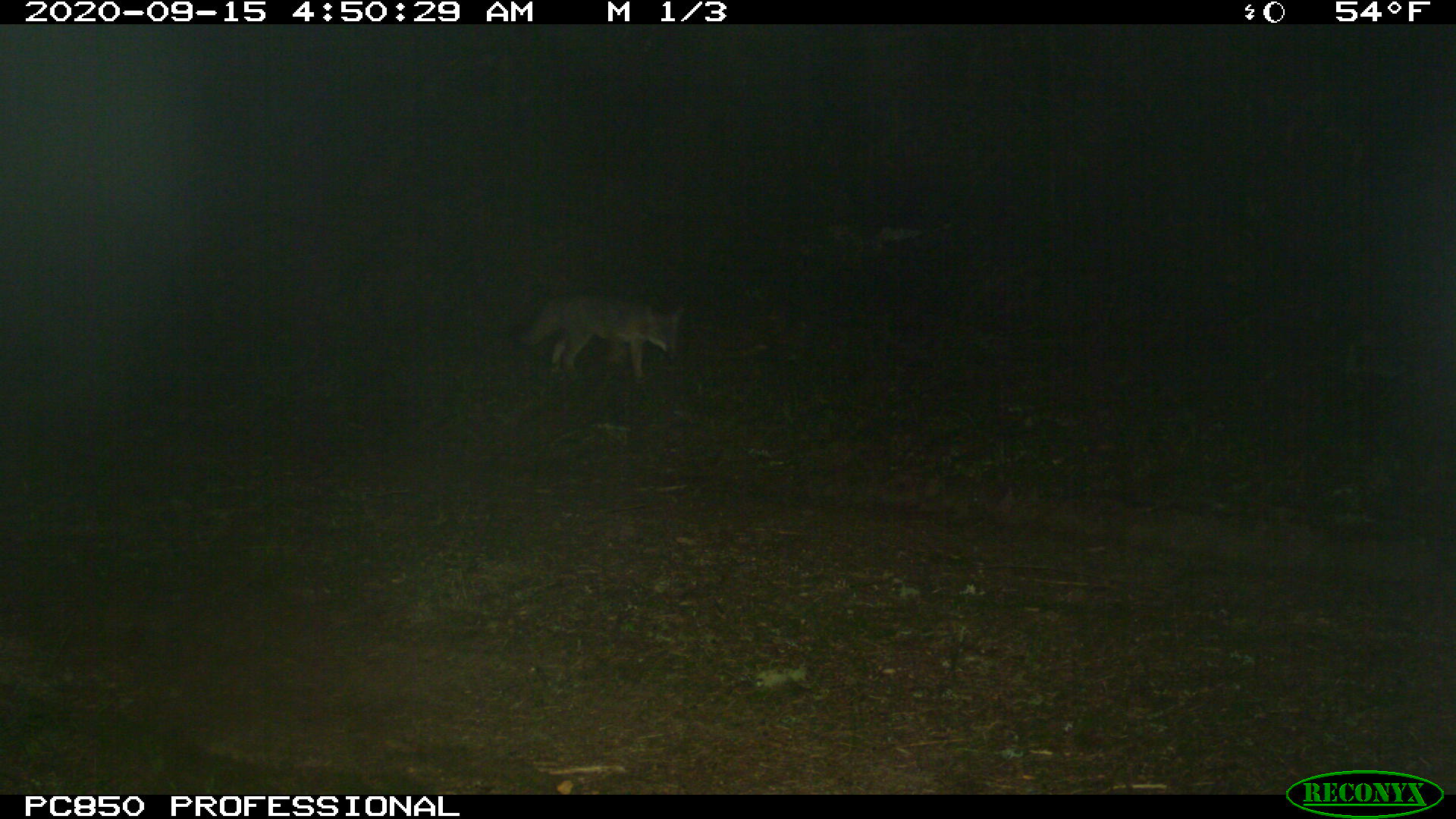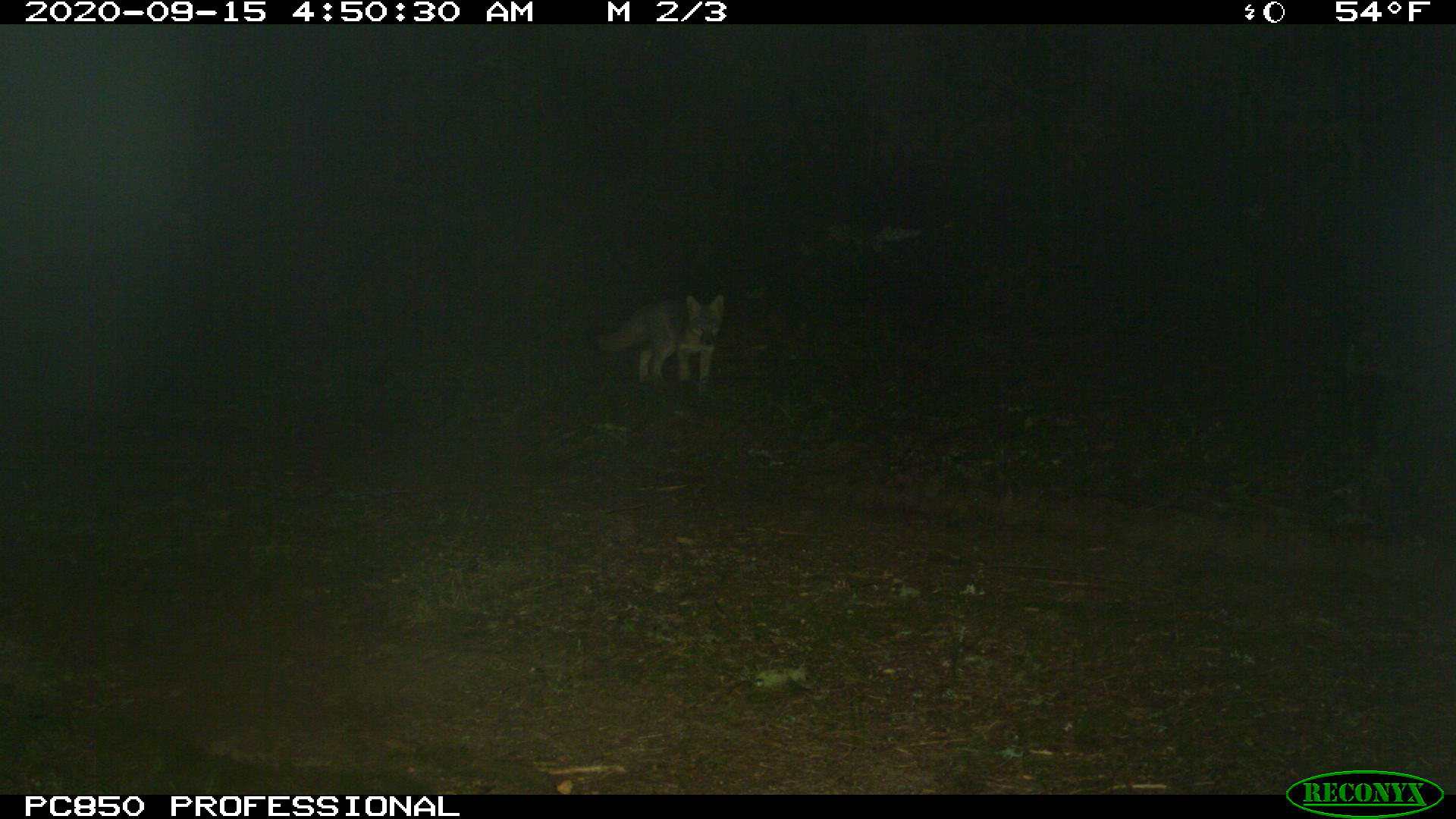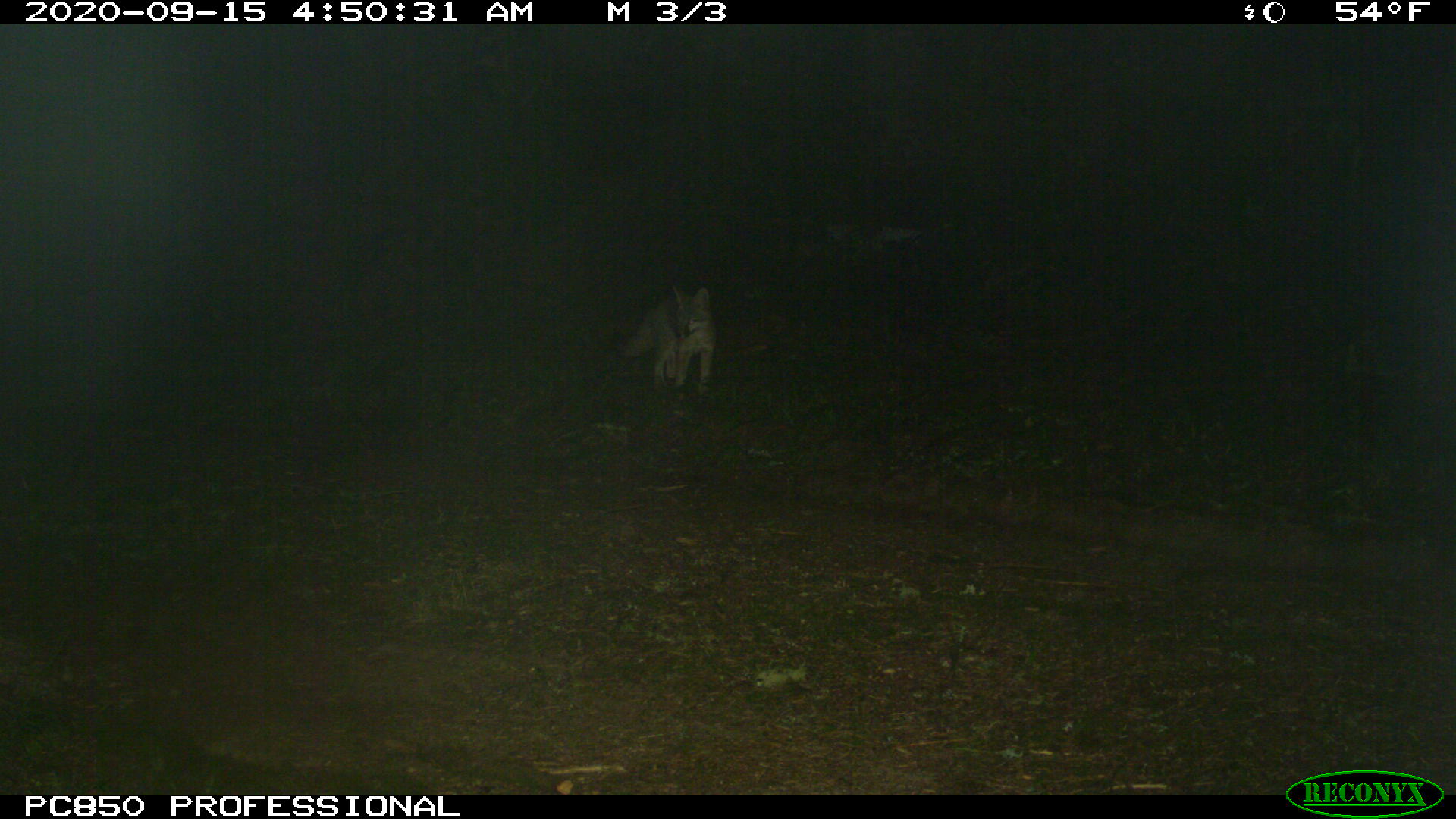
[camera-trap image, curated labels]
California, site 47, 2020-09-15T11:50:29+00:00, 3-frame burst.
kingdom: Animalia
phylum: Chordata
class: Mammalia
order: Carnivora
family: Canidae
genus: Urocyon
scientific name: Urocyon cinereoargenteus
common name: gray fox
Gray fox (Urocyon cinereoargenteus).